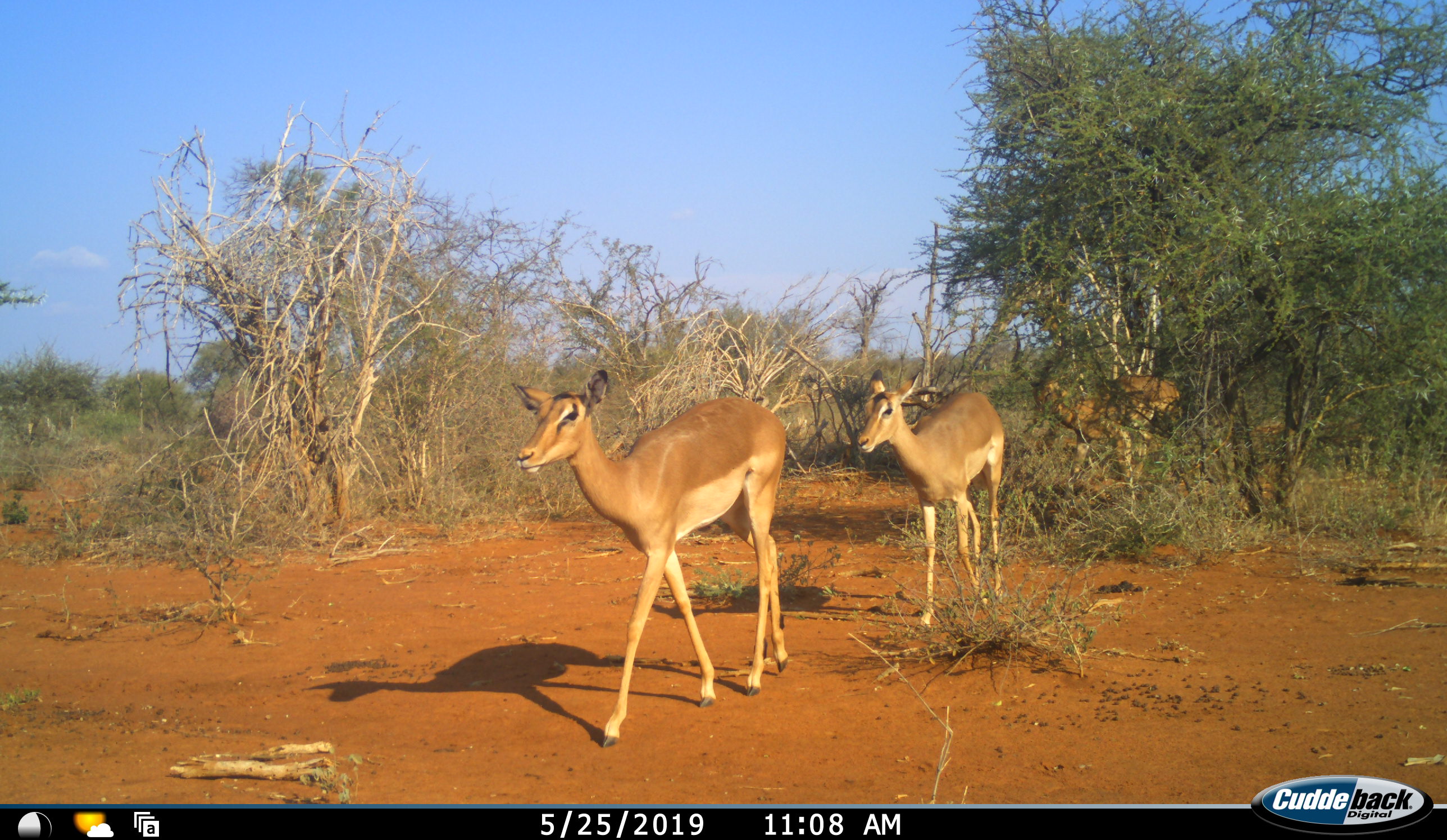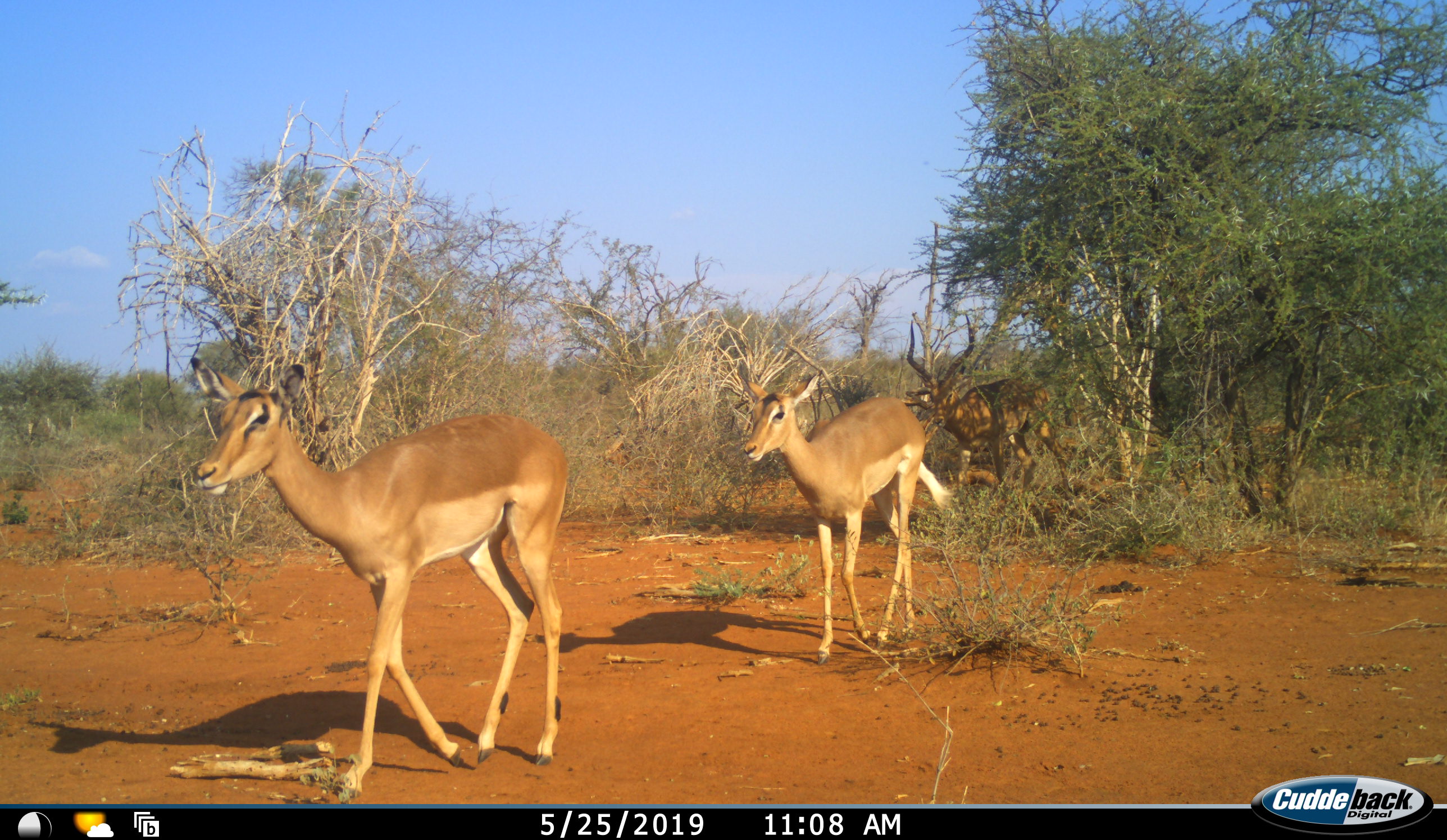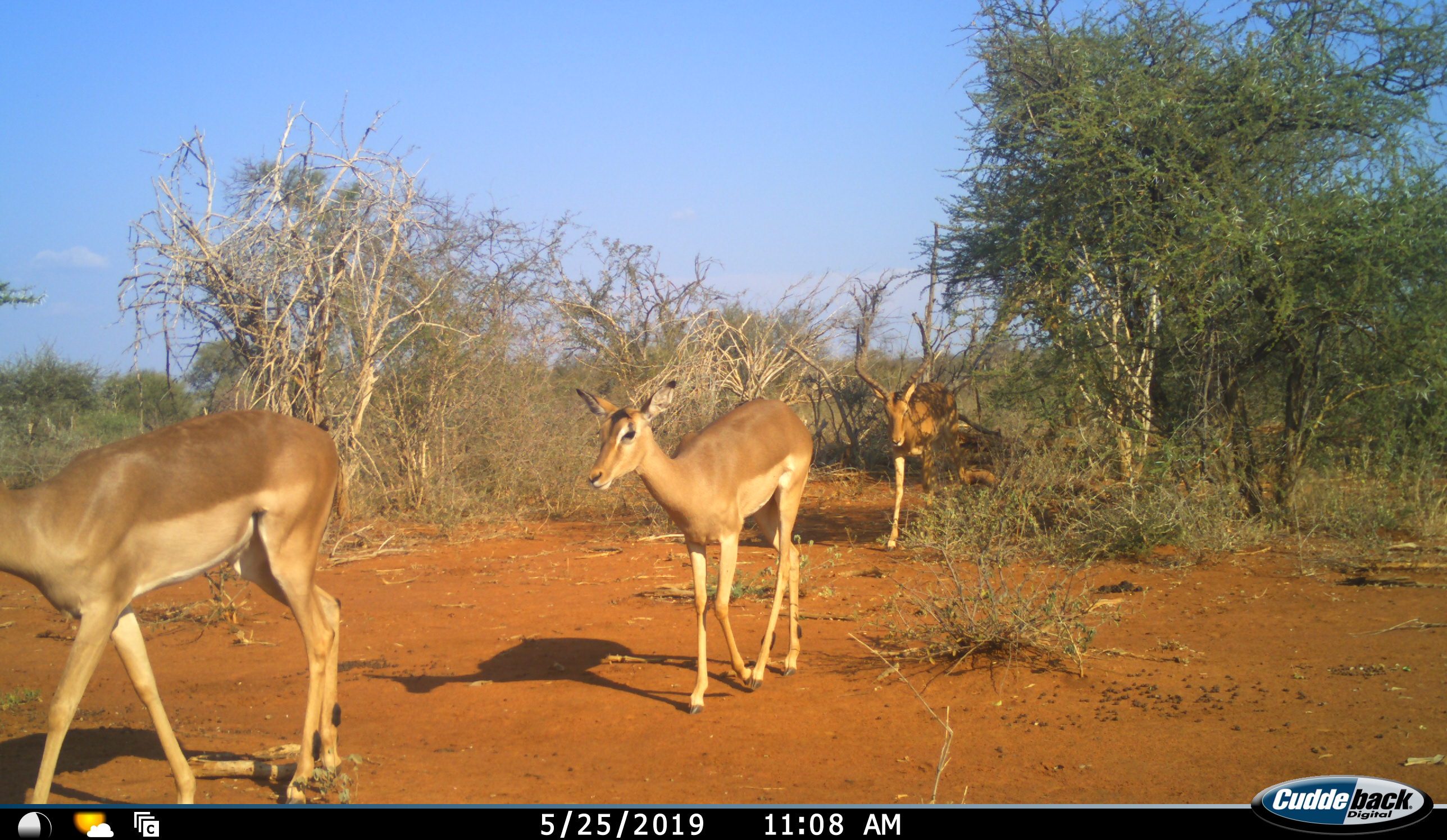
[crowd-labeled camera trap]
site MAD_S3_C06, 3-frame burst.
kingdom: Animalia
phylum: Chordata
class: Mammalia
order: Artiodactyla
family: Bovidae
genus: Aepyceros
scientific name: Aepyceros melampus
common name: impala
Impala (Aepyceros melampus), count 3. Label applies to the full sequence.